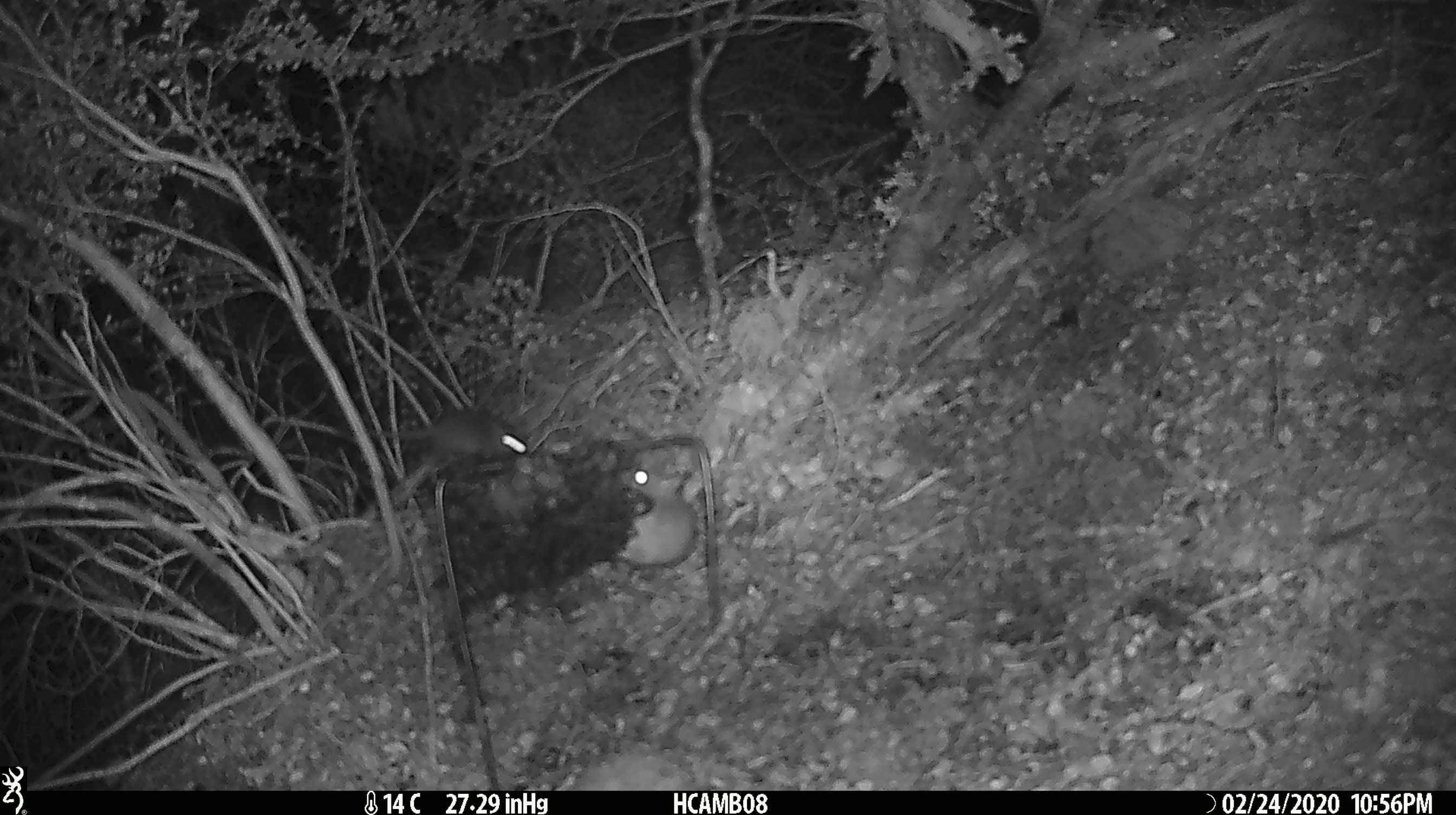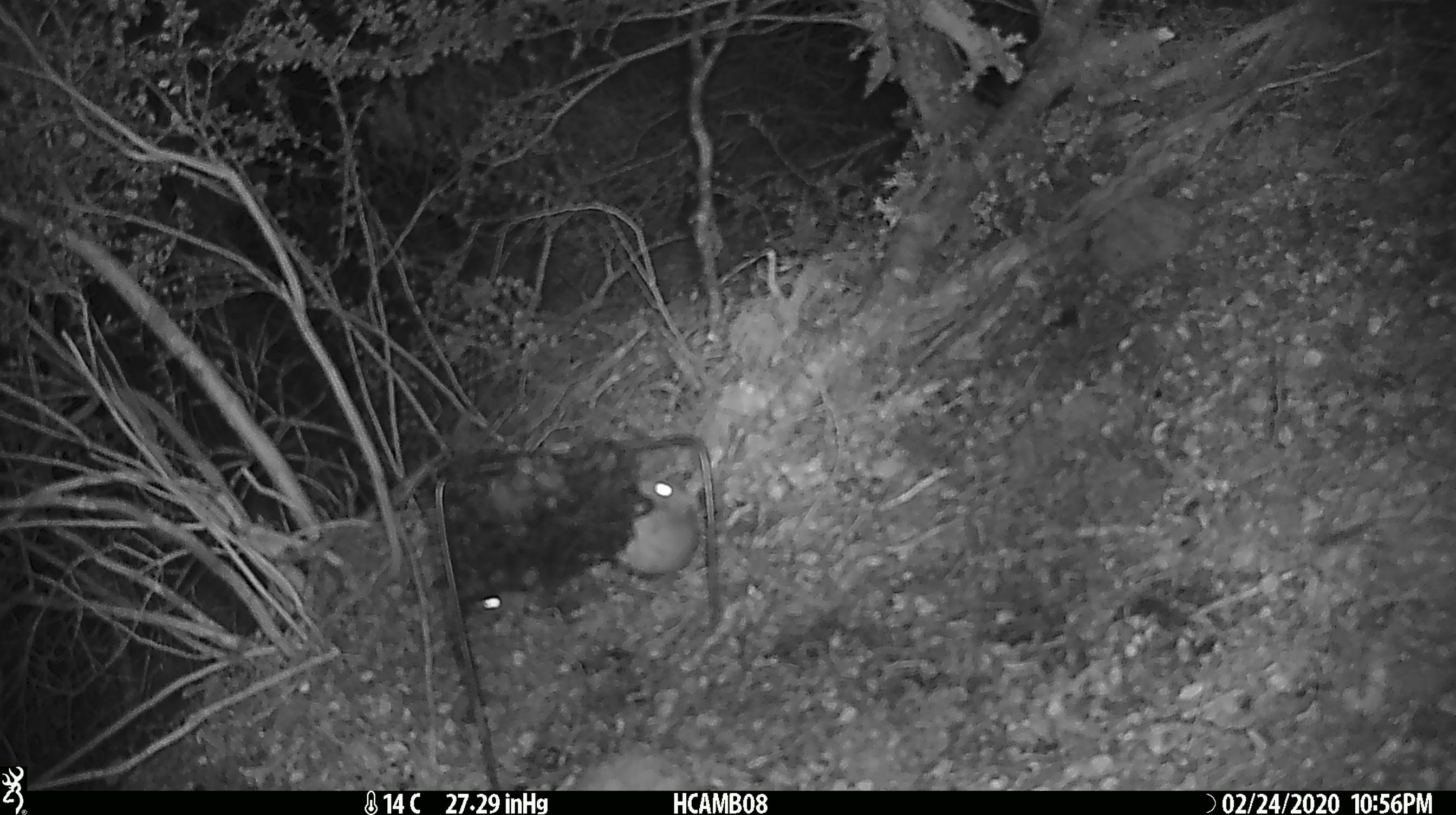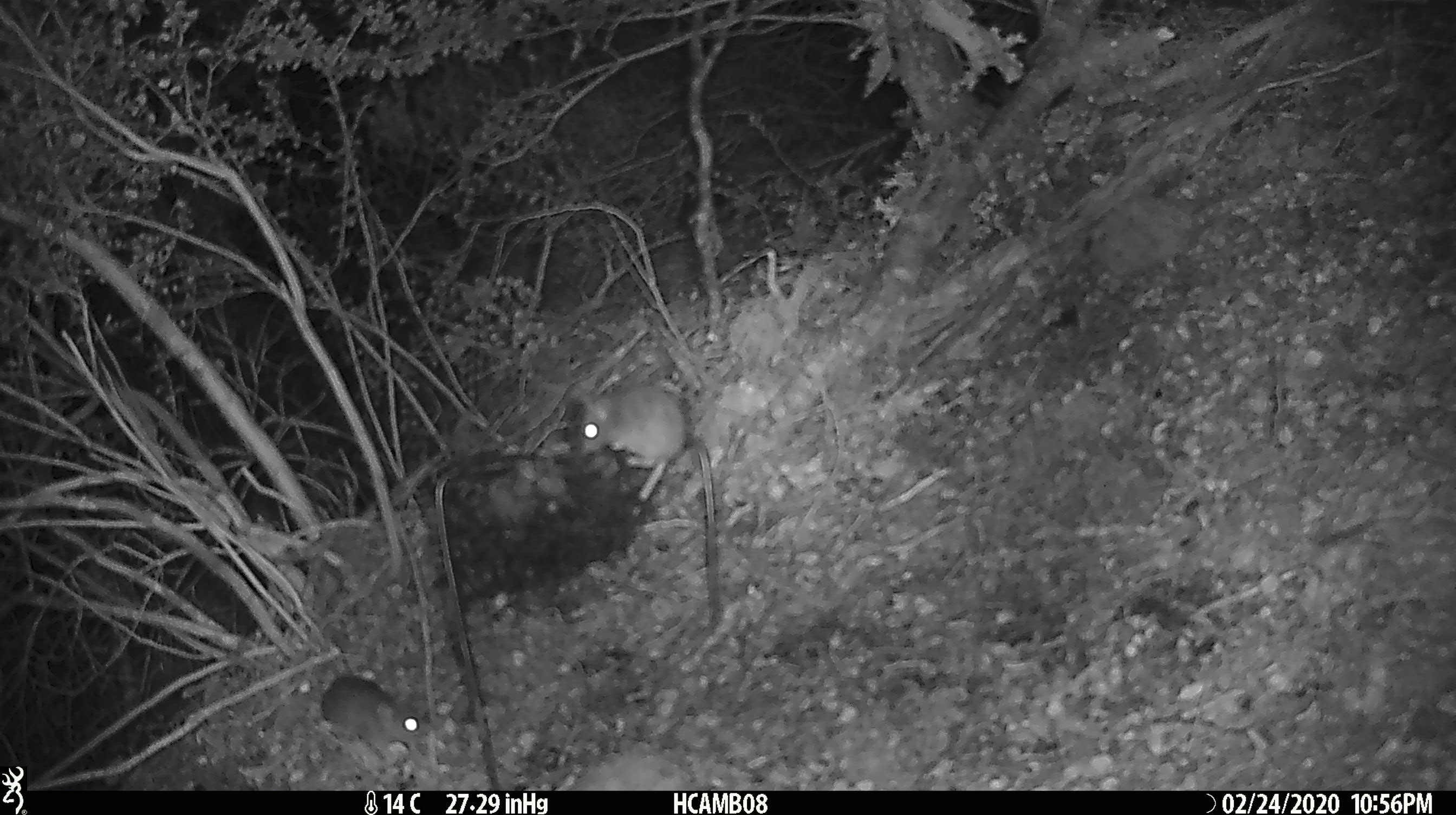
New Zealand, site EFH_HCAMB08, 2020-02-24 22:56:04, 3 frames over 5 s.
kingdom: Animalia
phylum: Chordata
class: Mammalia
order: Rodentia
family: Muridae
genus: Mus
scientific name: Mus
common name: mouse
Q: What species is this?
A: Mouse (Mus).